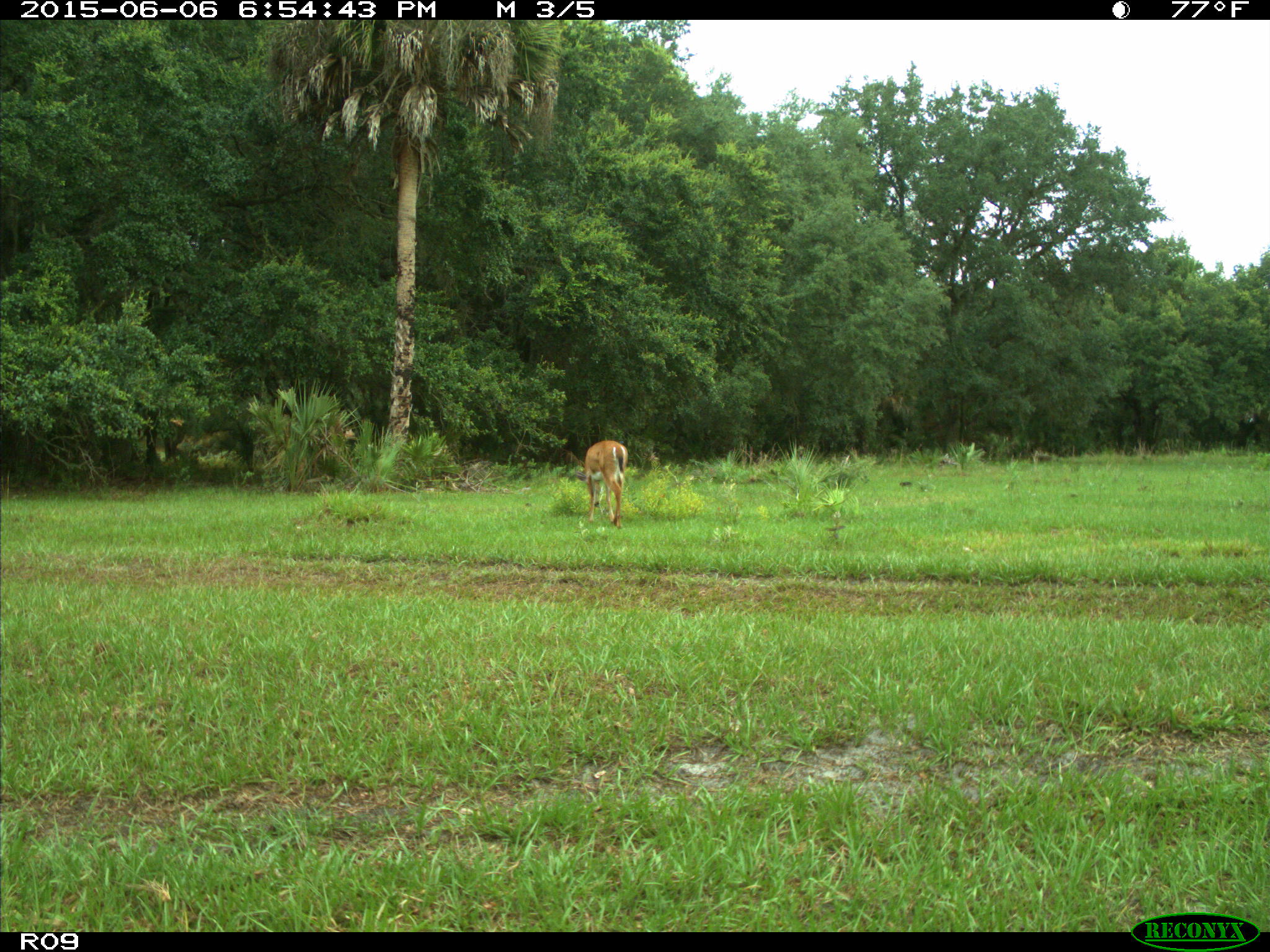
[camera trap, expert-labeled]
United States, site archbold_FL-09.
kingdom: Animalia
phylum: Chordata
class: Mammalia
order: Artiodactyla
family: Cervidae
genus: Odocoileus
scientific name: Odocoileus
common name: deer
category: unidentified deer